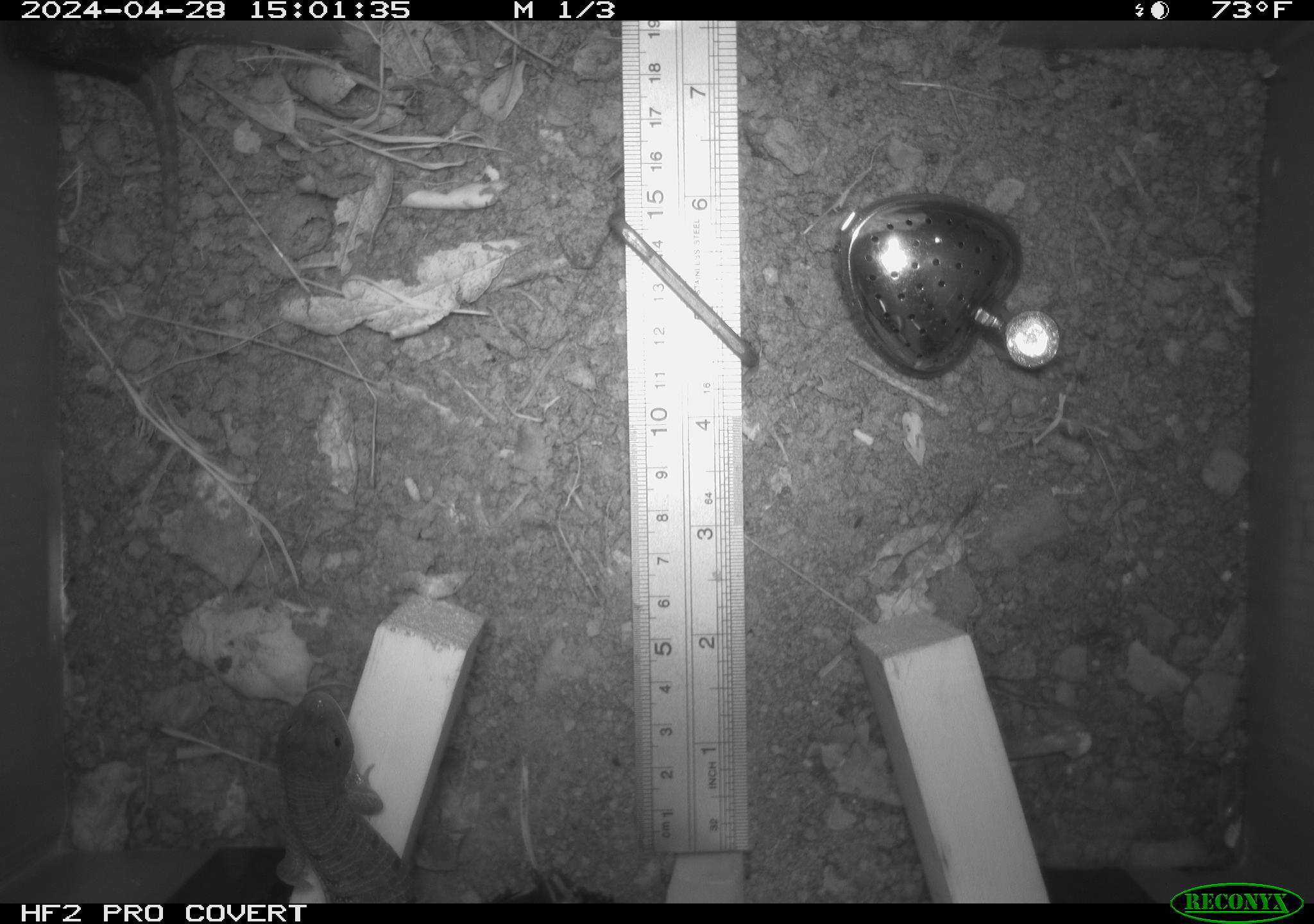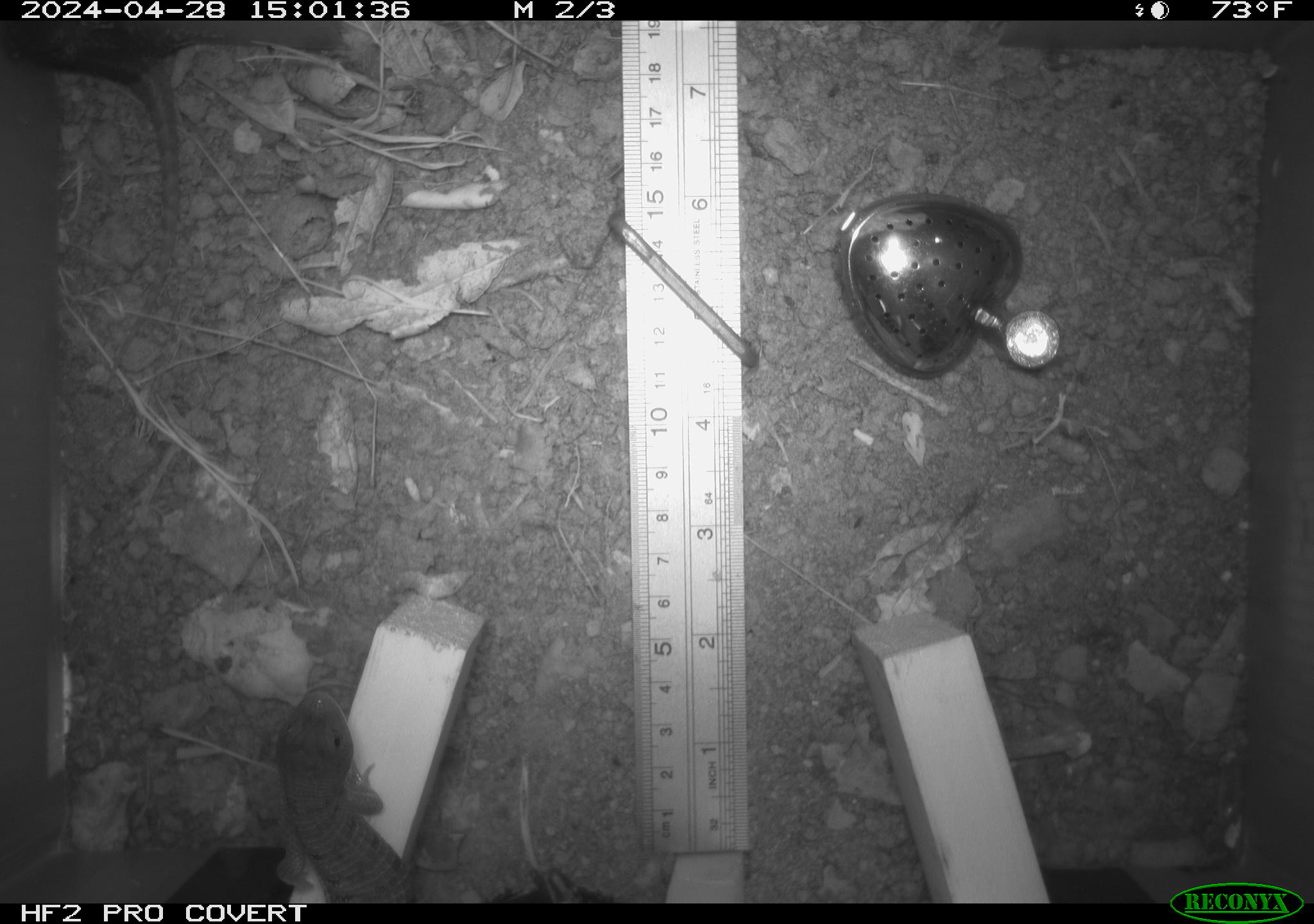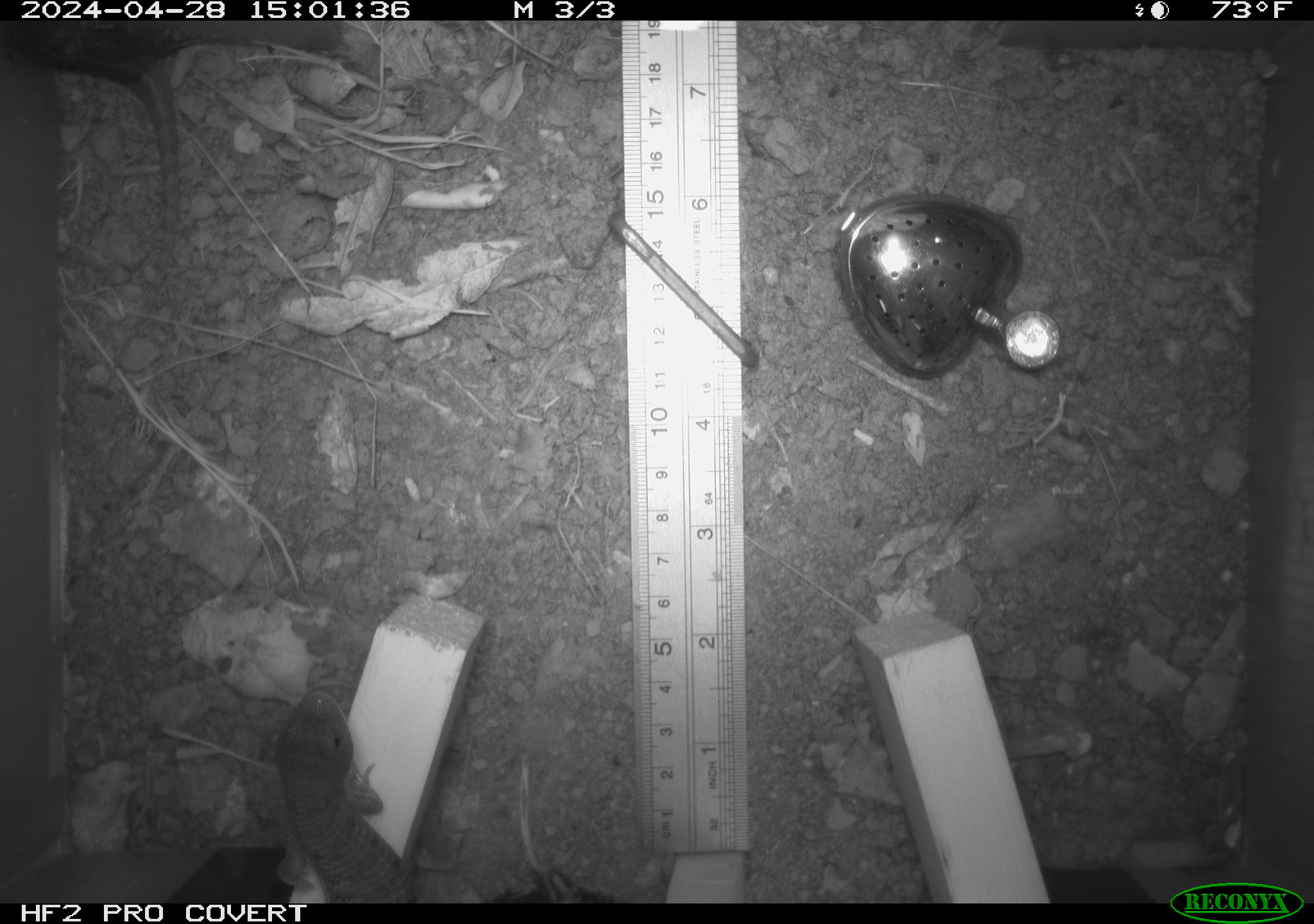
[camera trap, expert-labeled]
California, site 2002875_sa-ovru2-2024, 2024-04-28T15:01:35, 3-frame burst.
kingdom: Animalia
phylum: Chordata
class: Reptilia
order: Squamata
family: Anguidae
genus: Elgaria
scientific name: Elgaria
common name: alligator lizards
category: elgaria species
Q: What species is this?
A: Elgaria species (alligator lizards) (Elgaria).